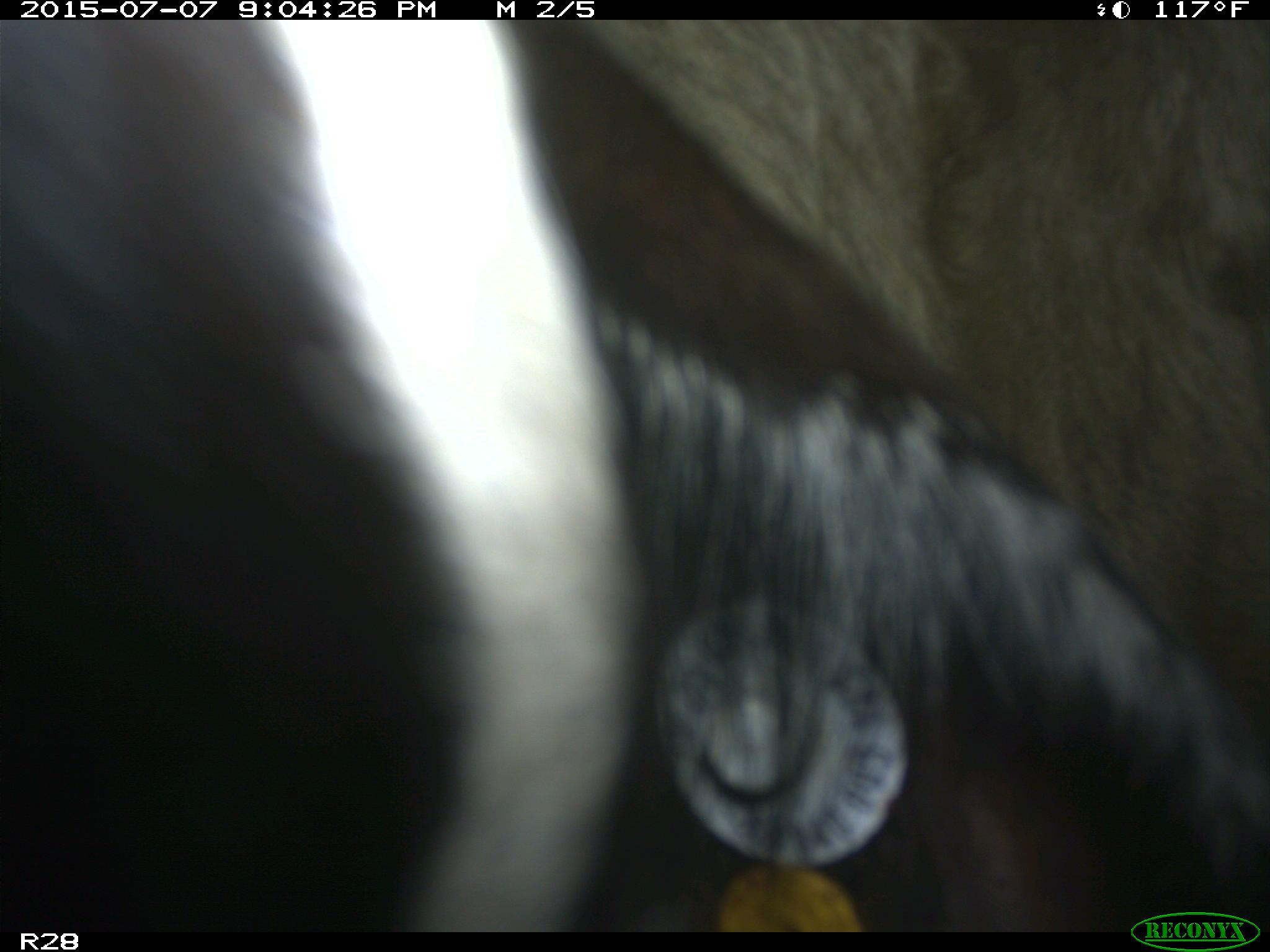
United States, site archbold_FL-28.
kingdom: Animalia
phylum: Chordata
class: Mammalia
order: Artiodactyla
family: Bovidae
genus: Bos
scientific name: Bos taurus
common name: domestic cow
Bos taurus (domestic cow).